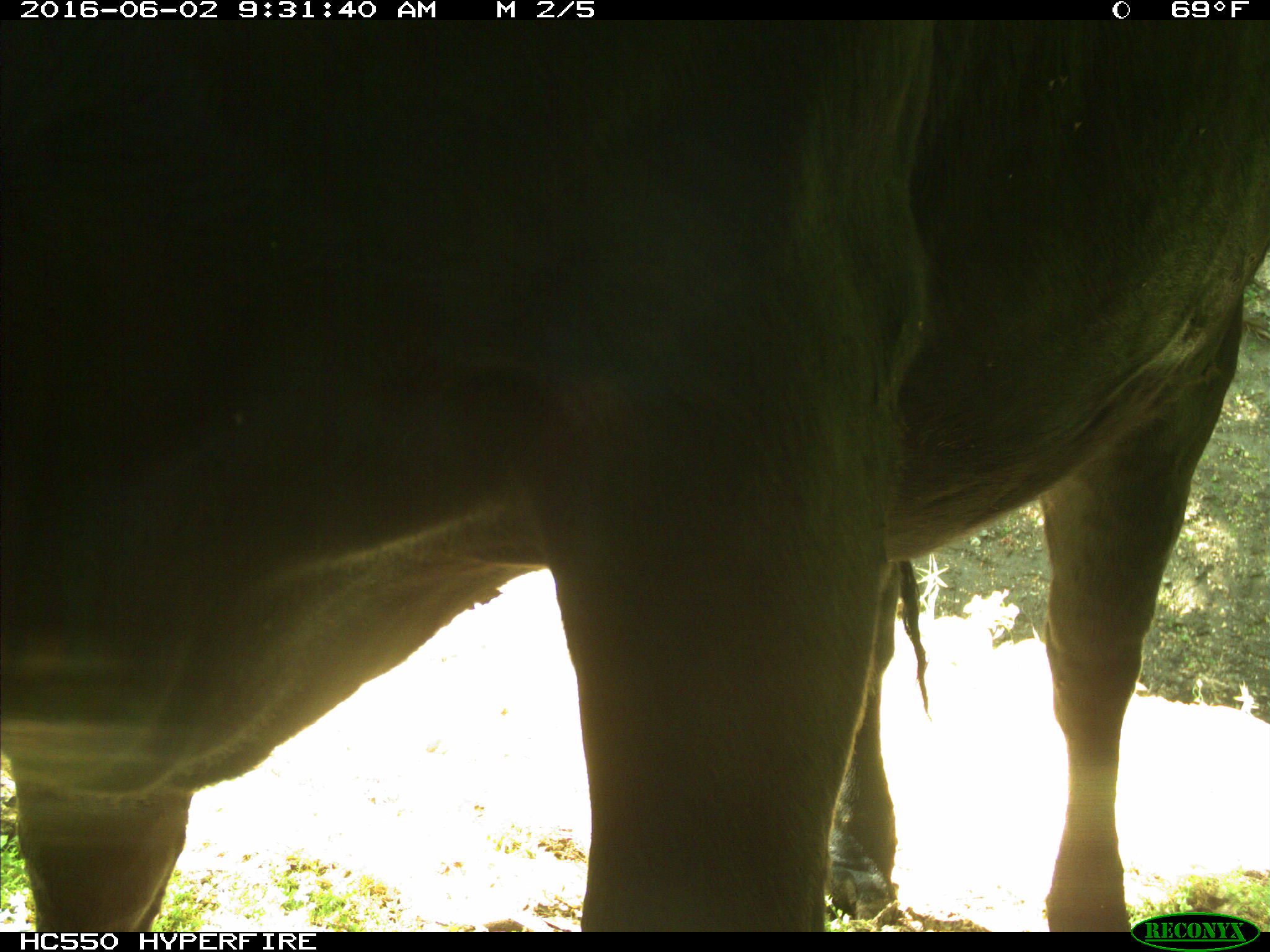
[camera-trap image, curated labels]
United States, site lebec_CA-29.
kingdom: Animalia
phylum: Chordata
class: Mammalia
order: Artiodactyla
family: Bovidae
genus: Bos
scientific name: Bos taurus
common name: domestic cow